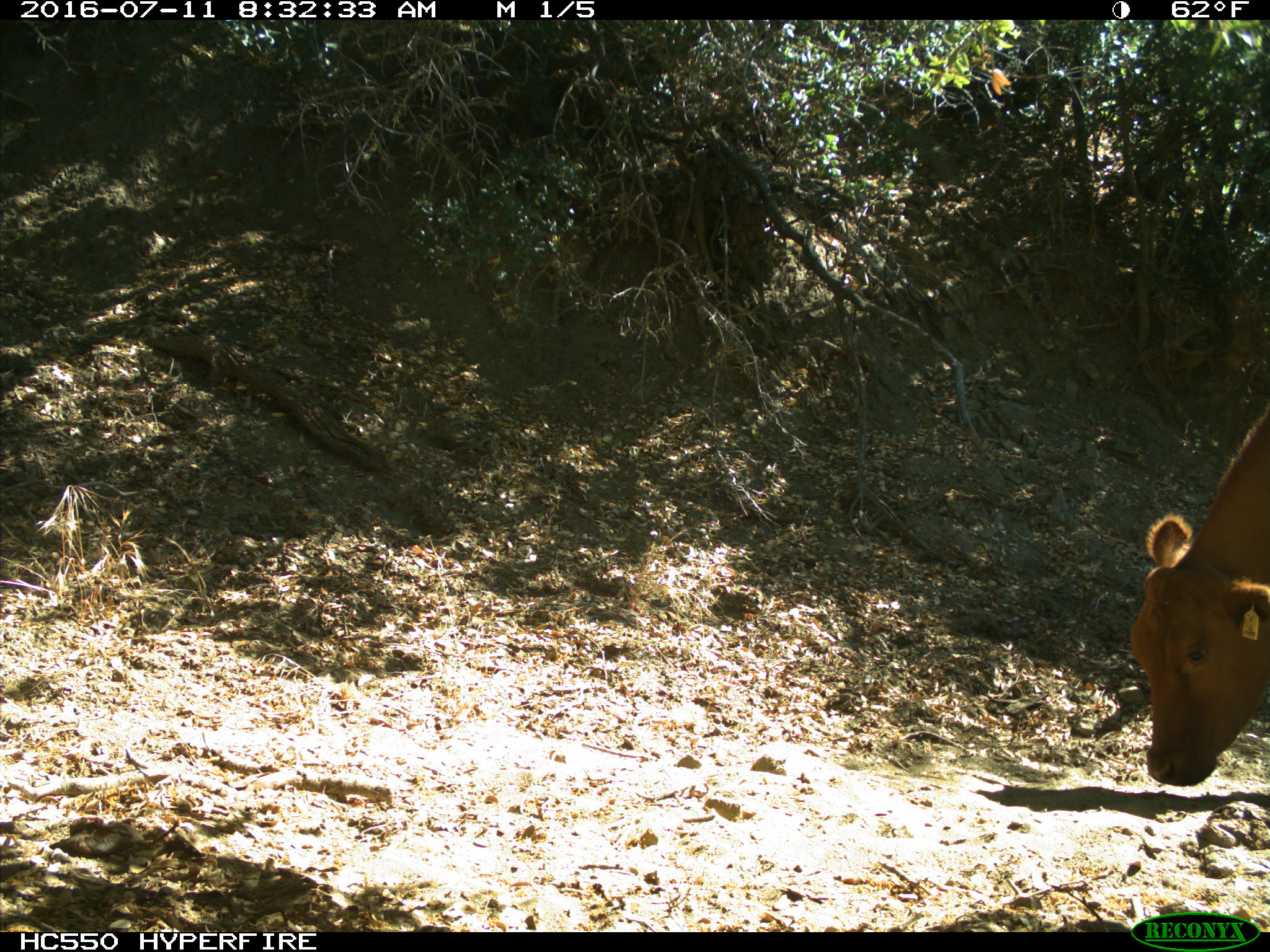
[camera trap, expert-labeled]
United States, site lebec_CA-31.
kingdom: Animalia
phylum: Chordata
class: Mammalia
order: Artiodactyla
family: Bovidae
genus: Bos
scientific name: Bos taurus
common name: domestic cow